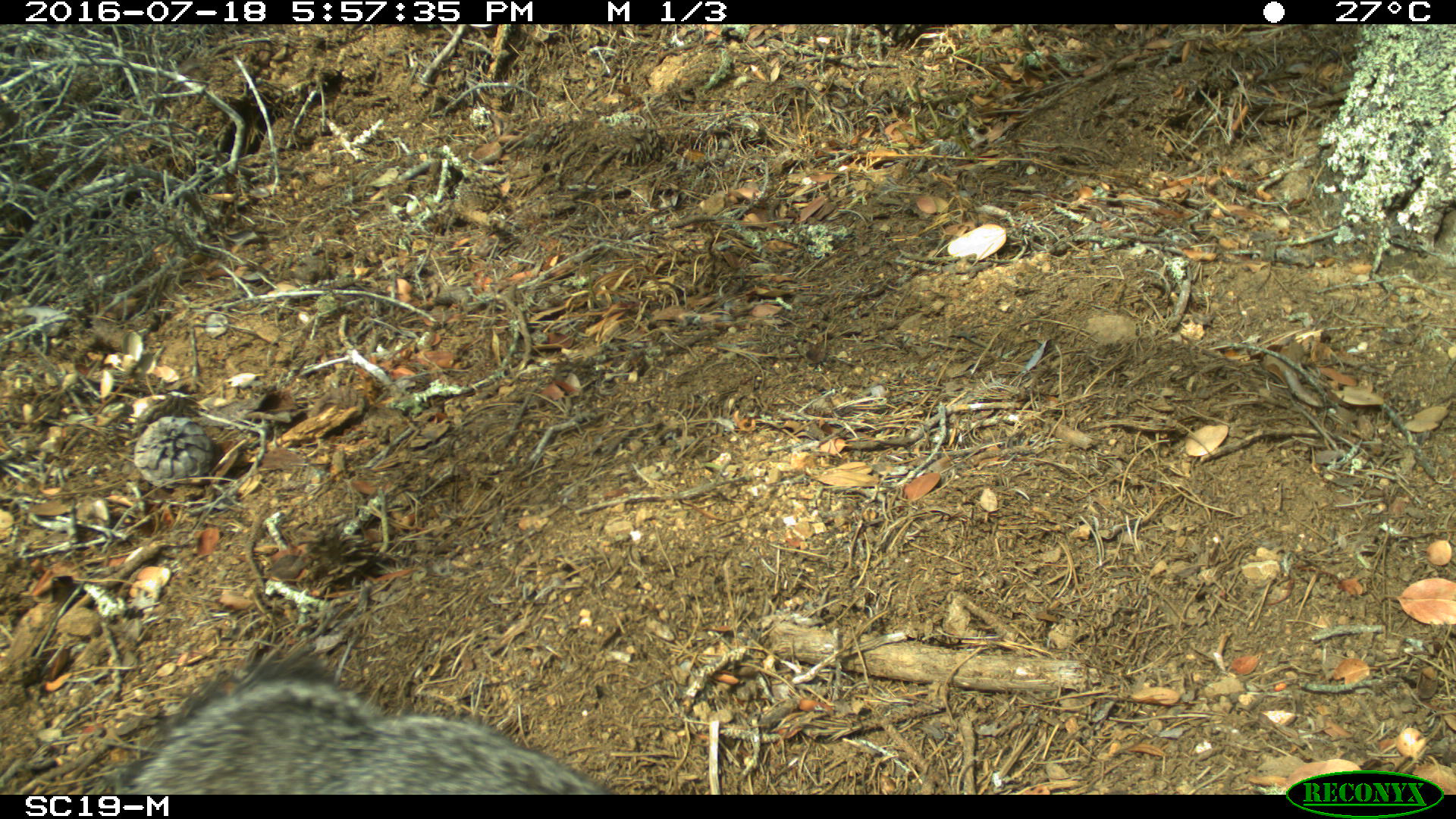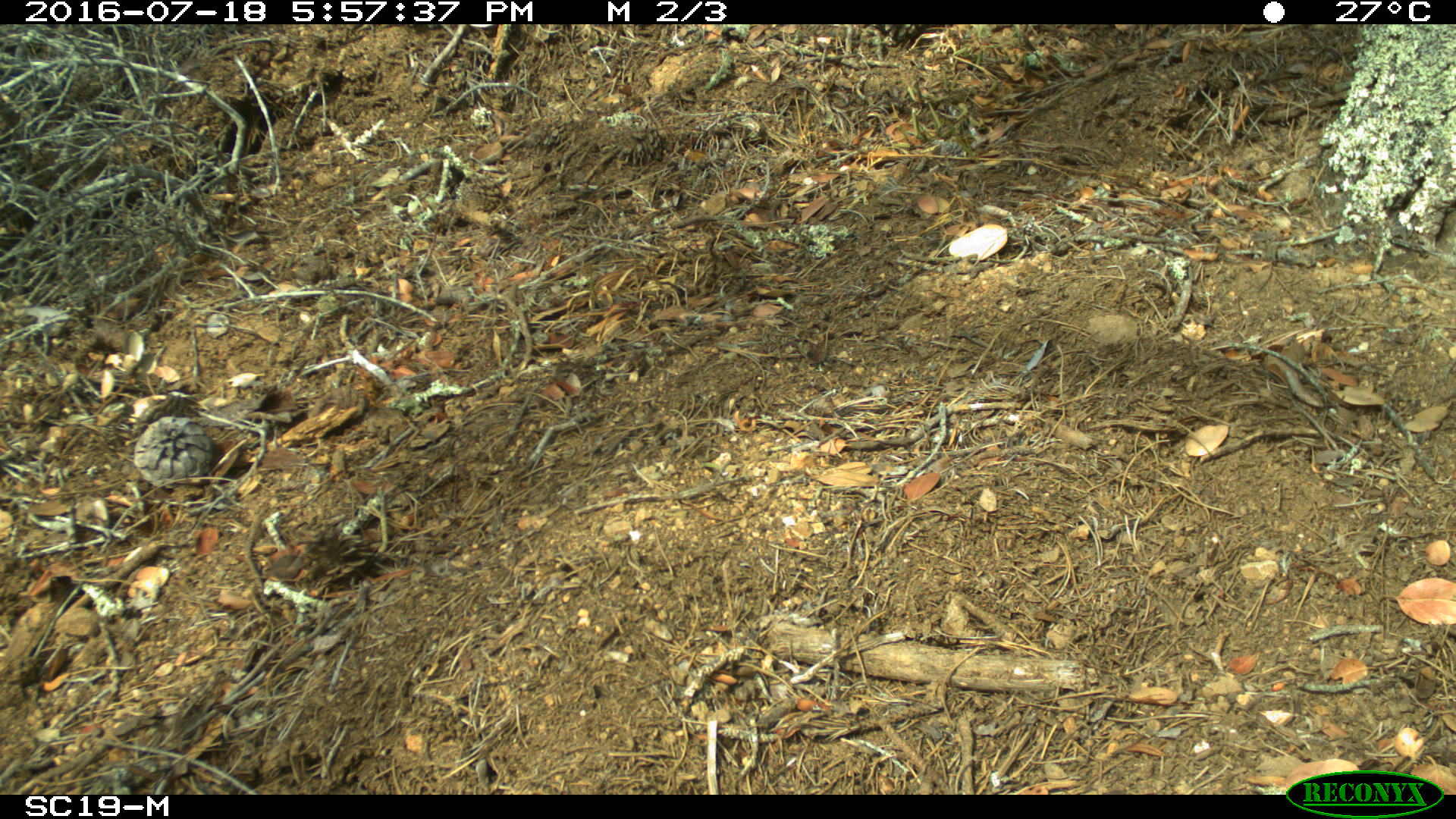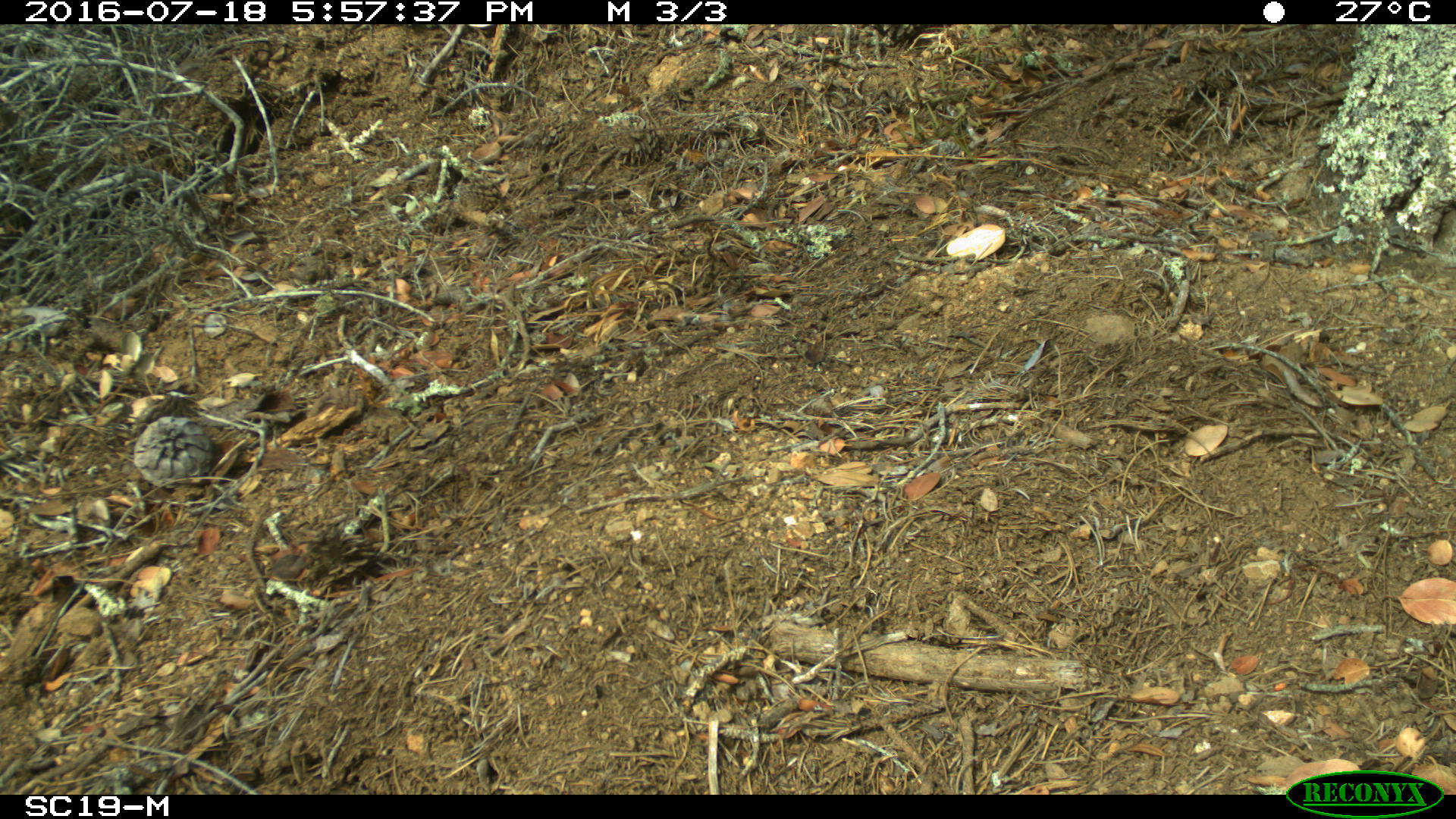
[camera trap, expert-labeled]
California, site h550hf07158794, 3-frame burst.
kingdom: Animalia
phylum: Chordata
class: Mammalia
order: Carnivora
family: Canidae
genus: Urocyon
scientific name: Urocyon littoralis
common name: island fox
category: fox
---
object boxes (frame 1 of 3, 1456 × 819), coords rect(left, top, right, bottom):
fox: rect(111, 657, 613, 794)